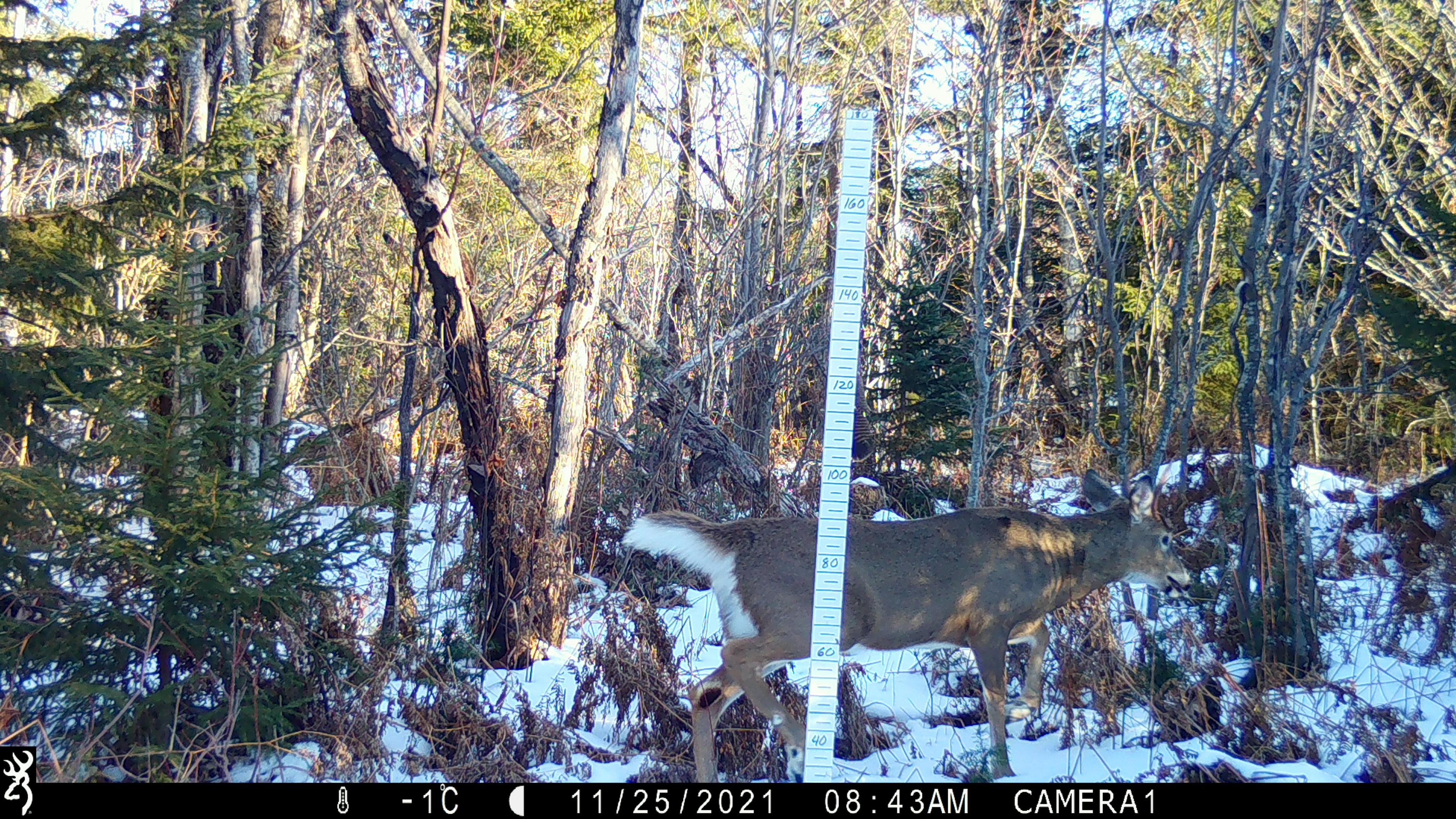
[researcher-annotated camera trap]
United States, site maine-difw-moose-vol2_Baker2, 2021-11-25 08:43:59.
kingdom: Animalia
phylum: Chordata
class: Mammalia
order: Artiodactyla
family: Cervidae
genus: Odocoileus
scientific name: Odocoileus virginianus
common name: white-tailed deer